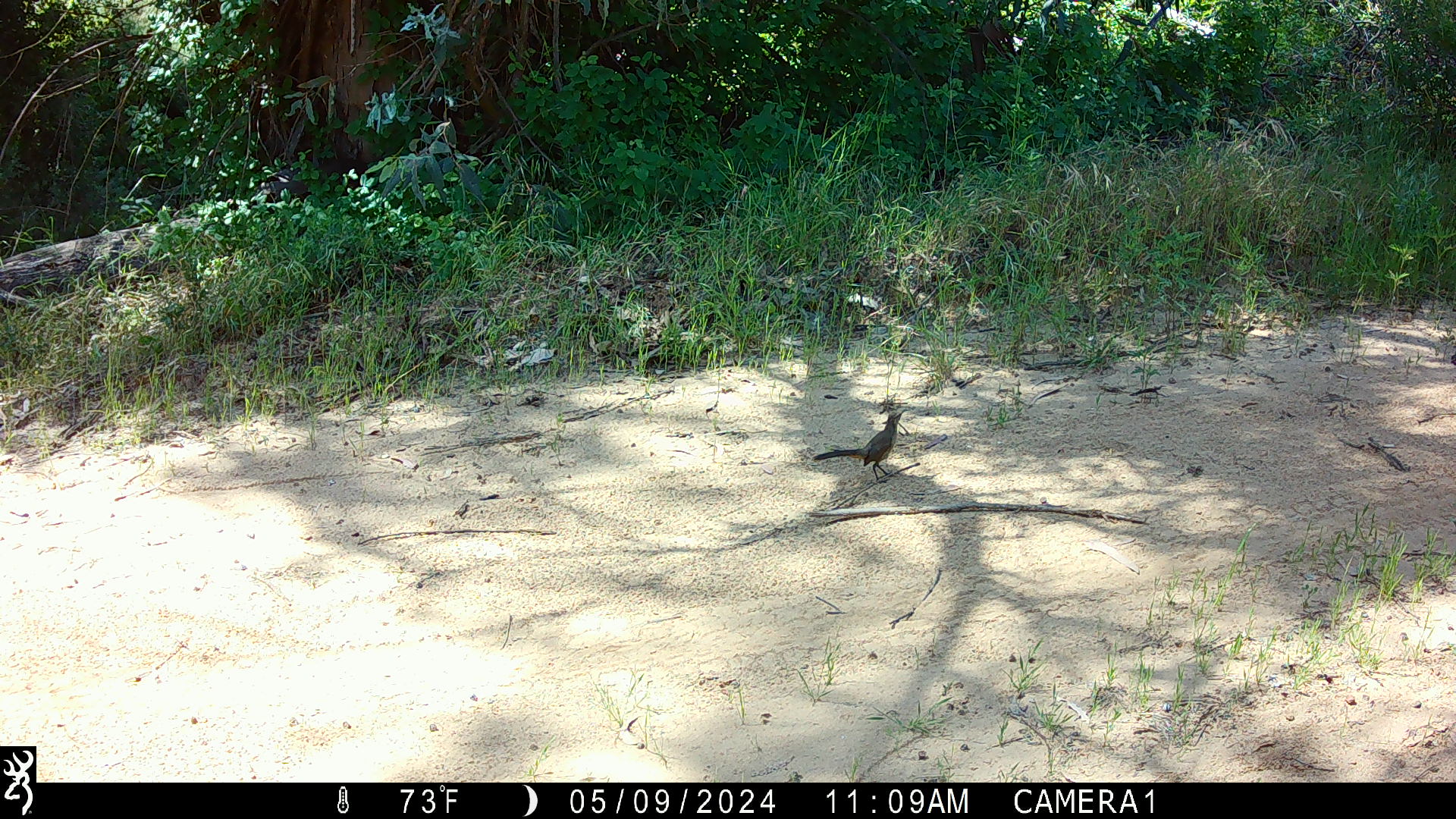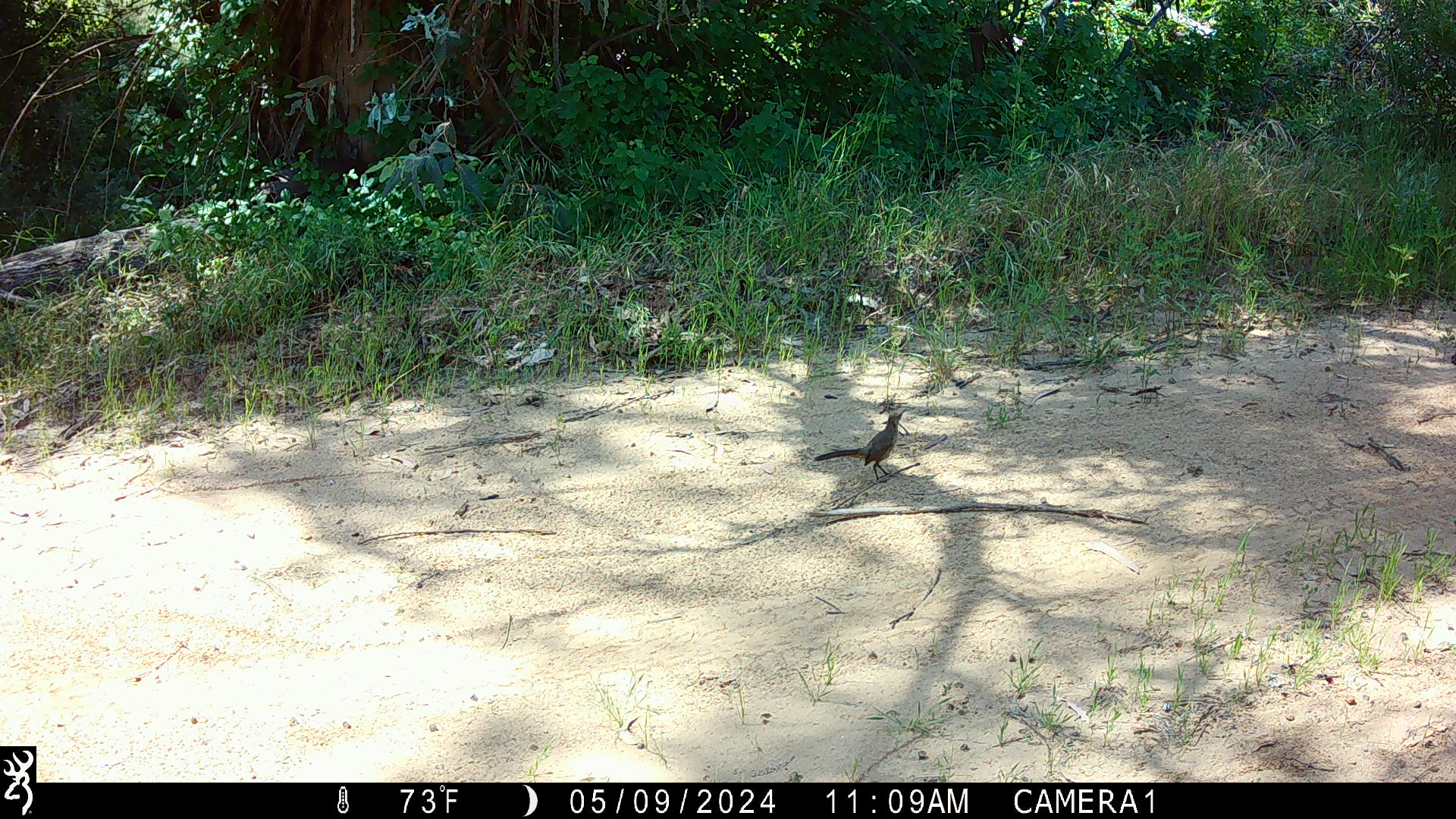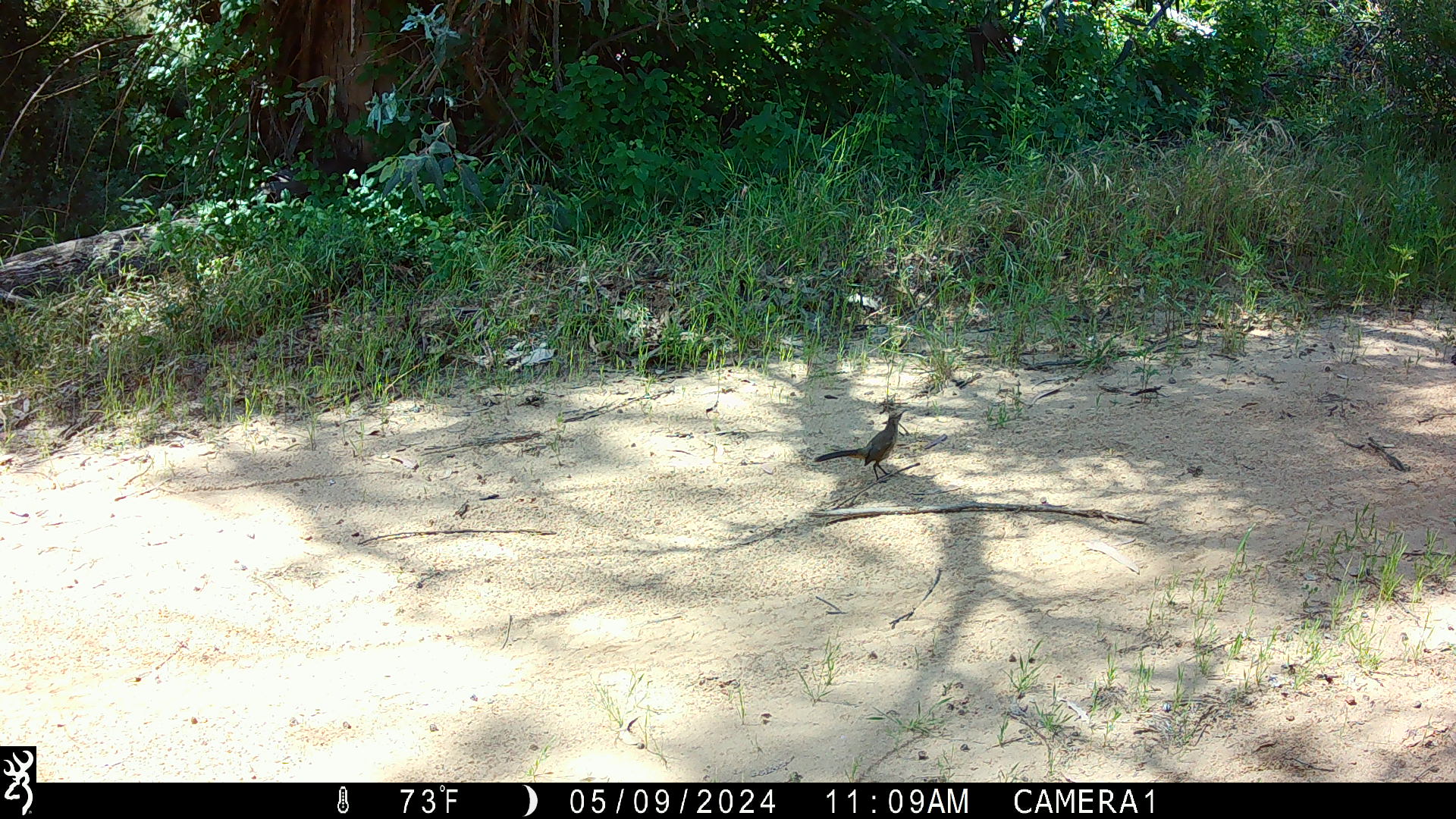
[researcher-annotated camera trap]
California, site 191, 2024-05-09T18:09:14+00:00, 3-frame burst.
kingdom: Animalia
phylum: Chordata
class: Aves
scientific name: Aves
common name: bird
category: unknown bird